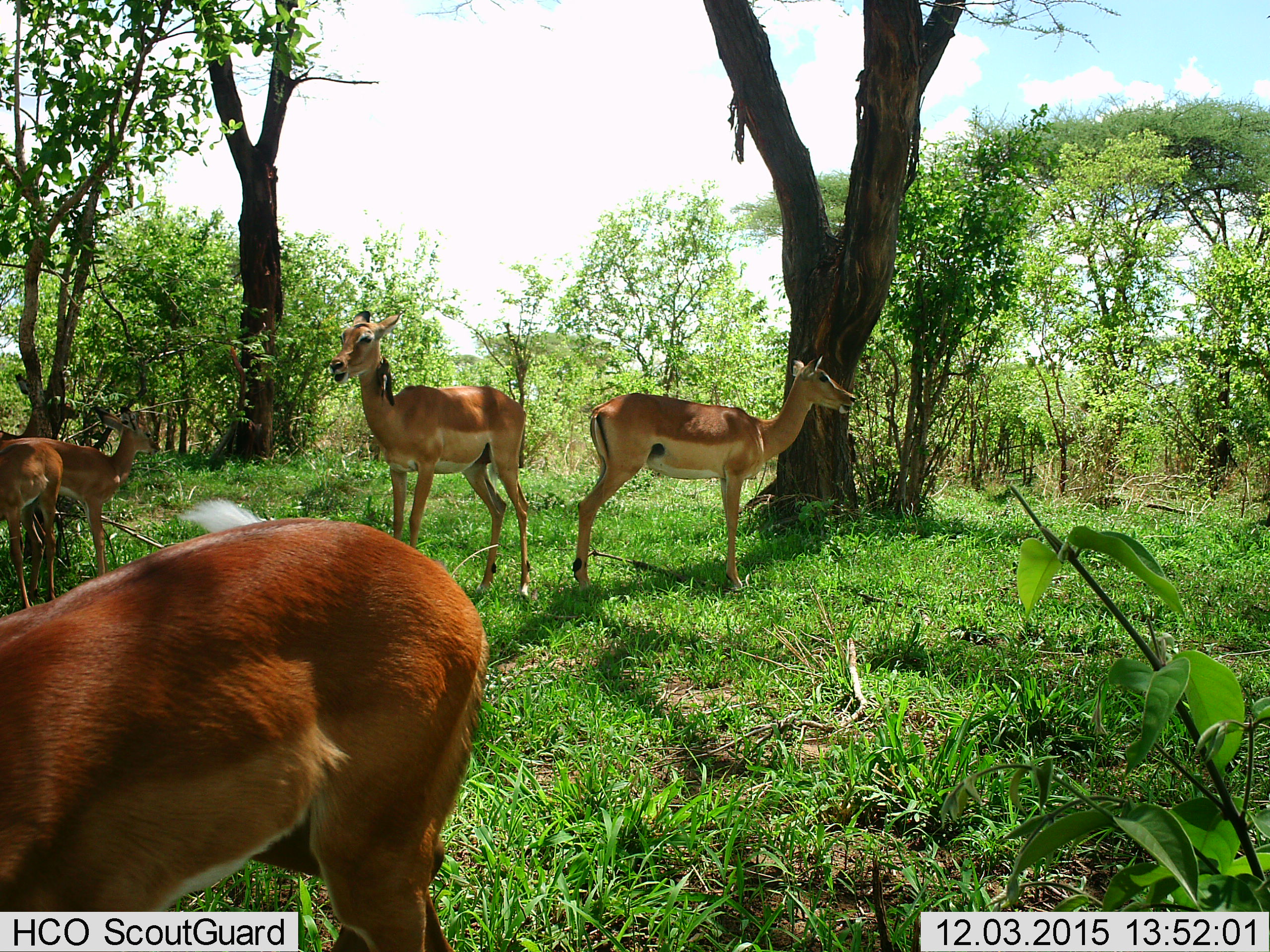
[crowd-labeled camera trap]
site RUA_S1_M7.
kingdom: Animalia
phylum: Chordata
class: Aves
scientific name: Aves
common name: bird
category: birdother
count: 1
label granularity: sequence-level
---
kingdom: Animalia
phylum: Chordata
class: Mammalia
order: Artiodactyla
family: Bovidae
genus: Aepyceros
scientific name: Aepyceros melampus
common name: impala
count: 5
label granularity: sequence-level